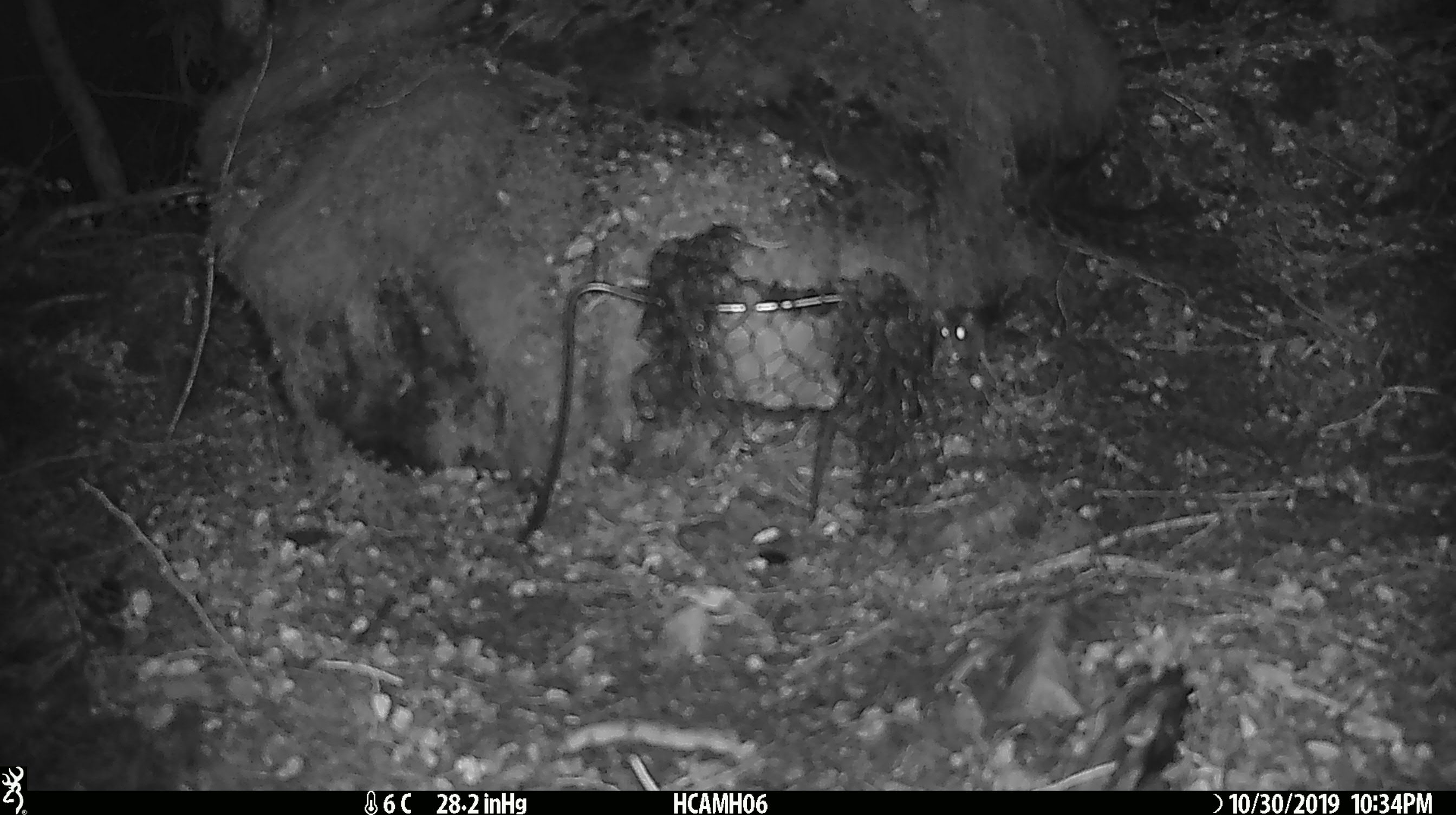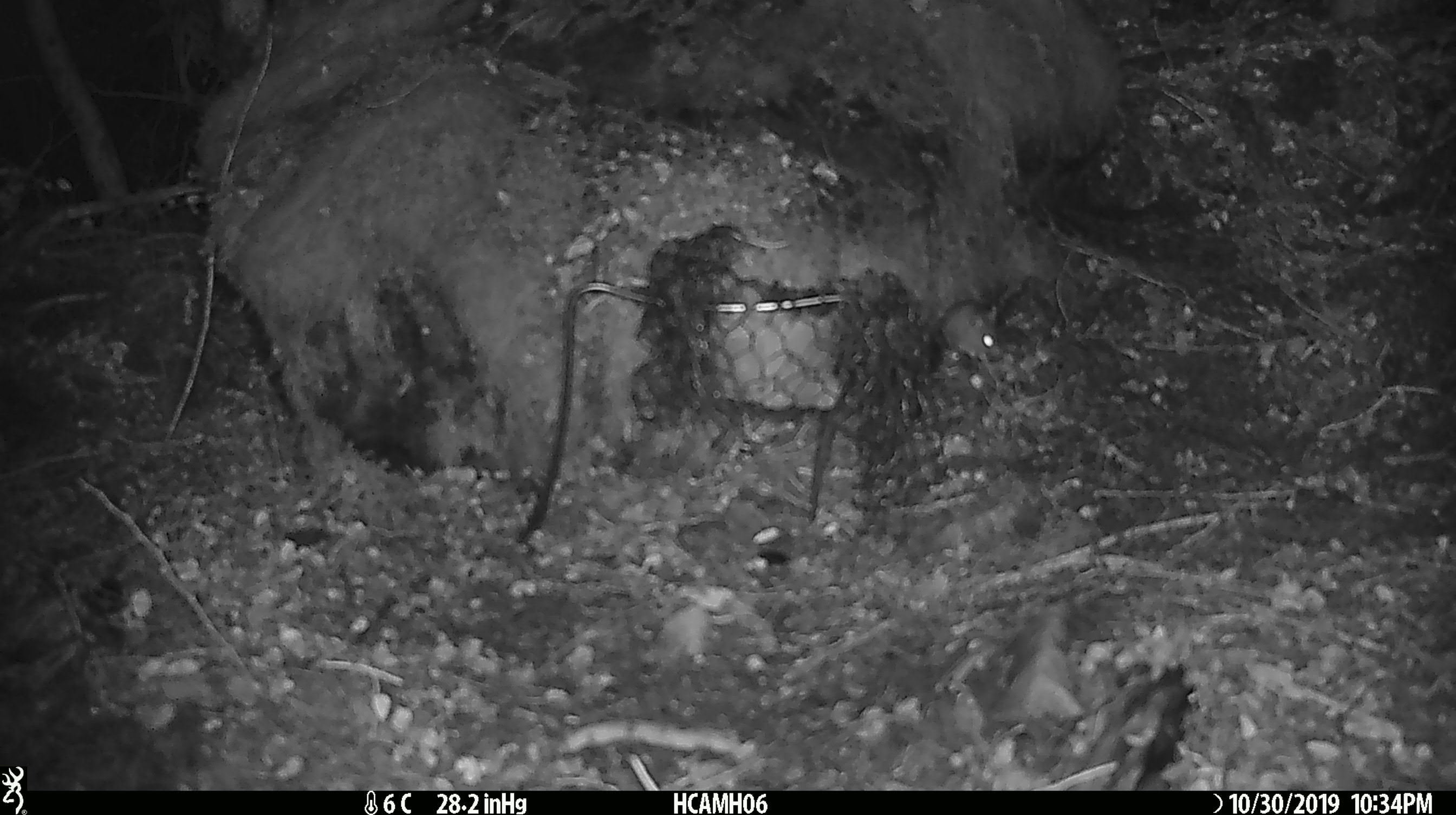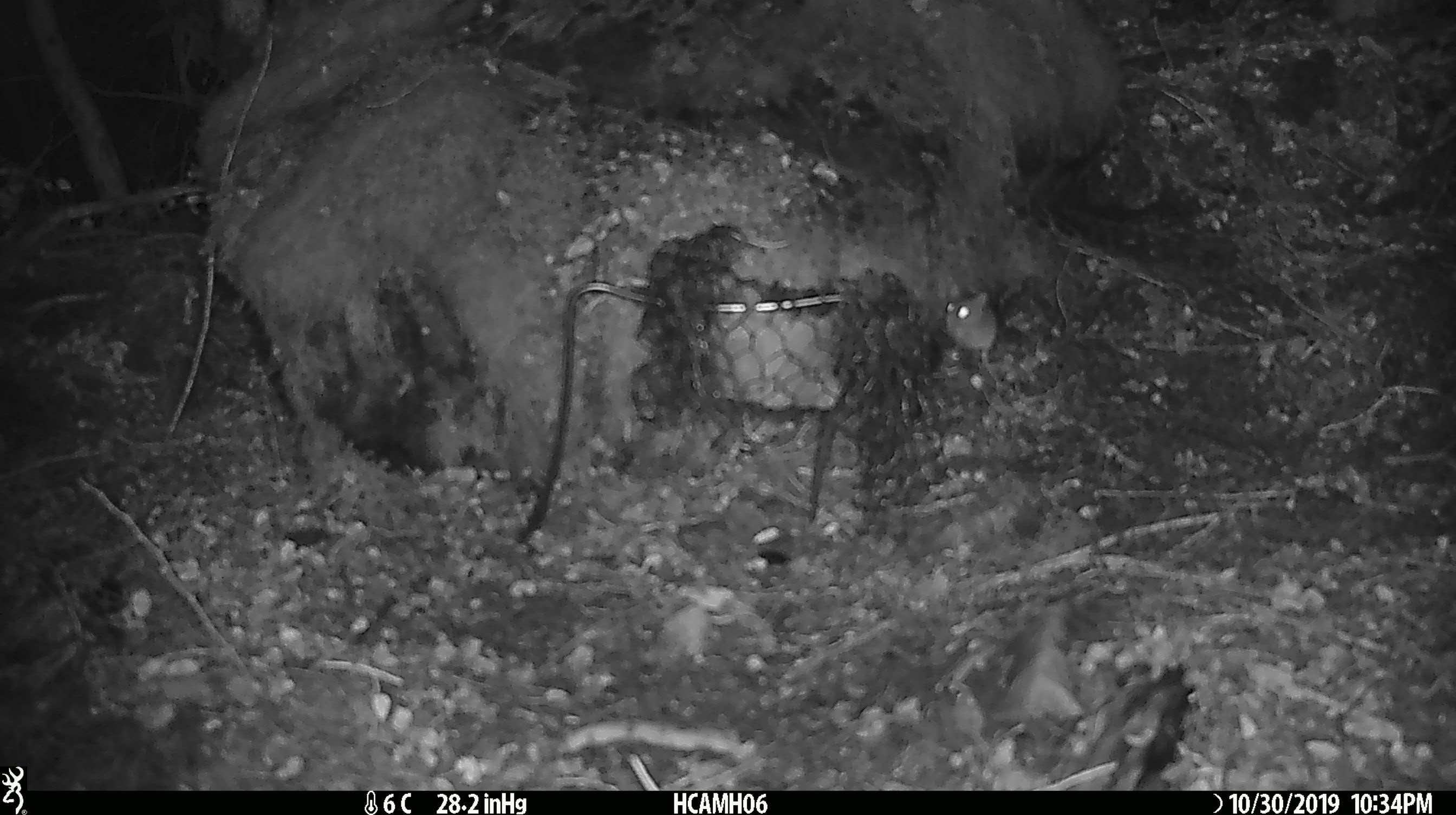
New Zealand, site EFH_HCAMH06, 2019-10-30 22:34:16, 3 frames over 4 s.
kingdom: Animalia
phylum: Chordata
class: Mammalia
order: Rodentia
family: Muridae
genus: Mus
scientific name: Mus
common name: mouse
Mouse (Mus).